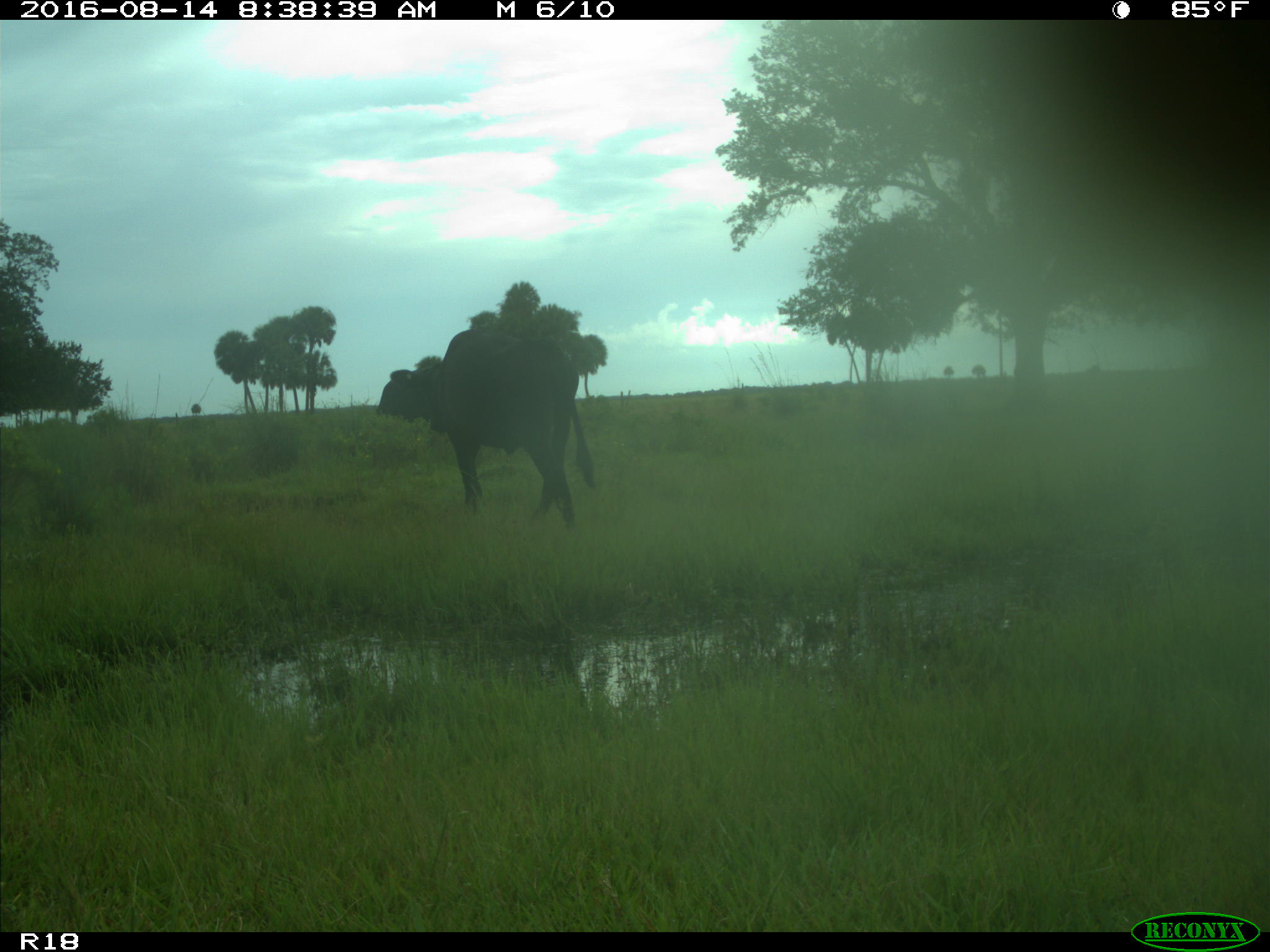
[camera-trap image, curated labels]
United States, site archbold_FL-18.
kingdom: Animalia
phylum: Chordata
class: Mammalia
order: Artiodactyla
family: Bovidae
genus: Bos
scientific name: Bos taurus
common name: domestic cow